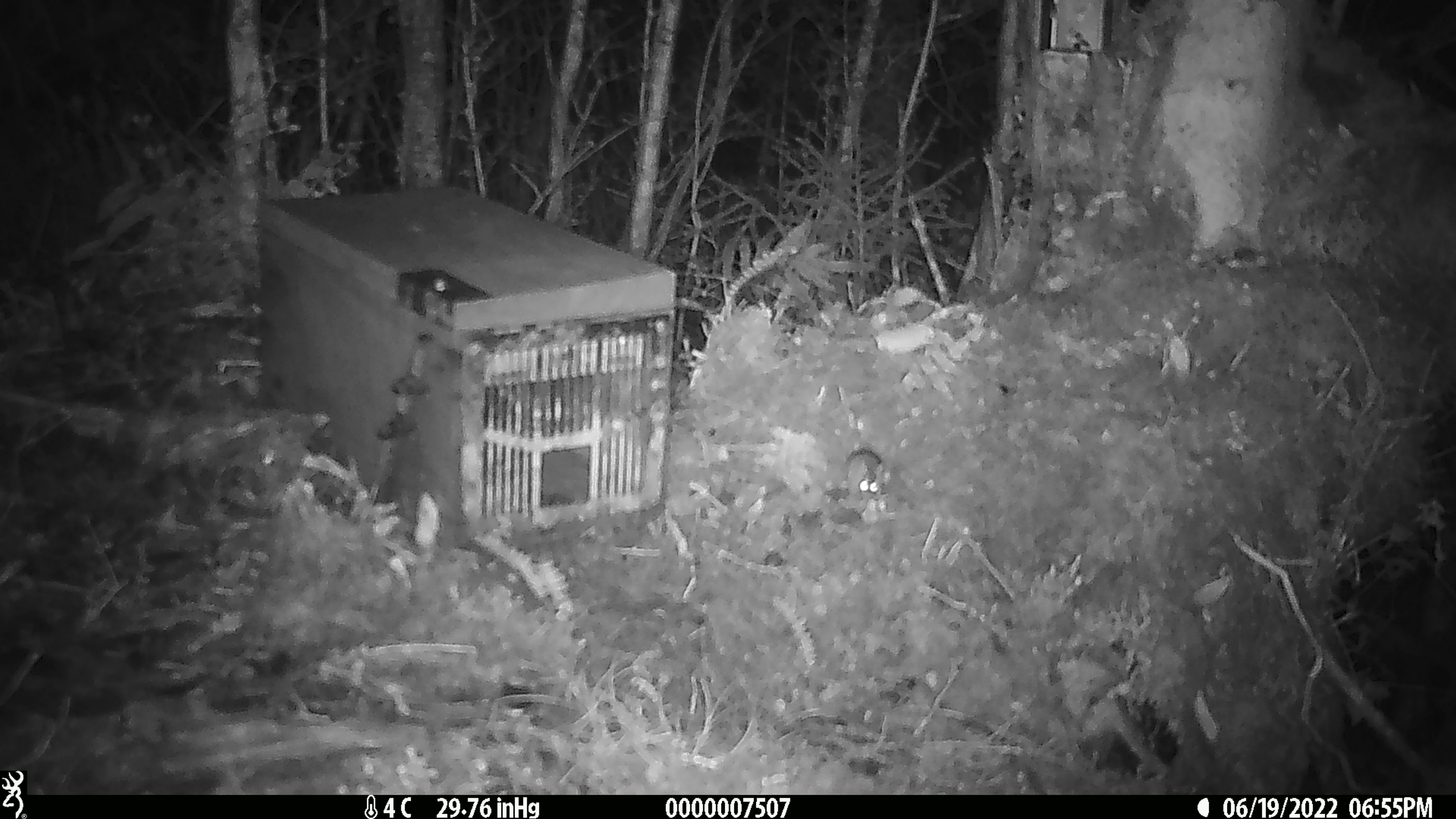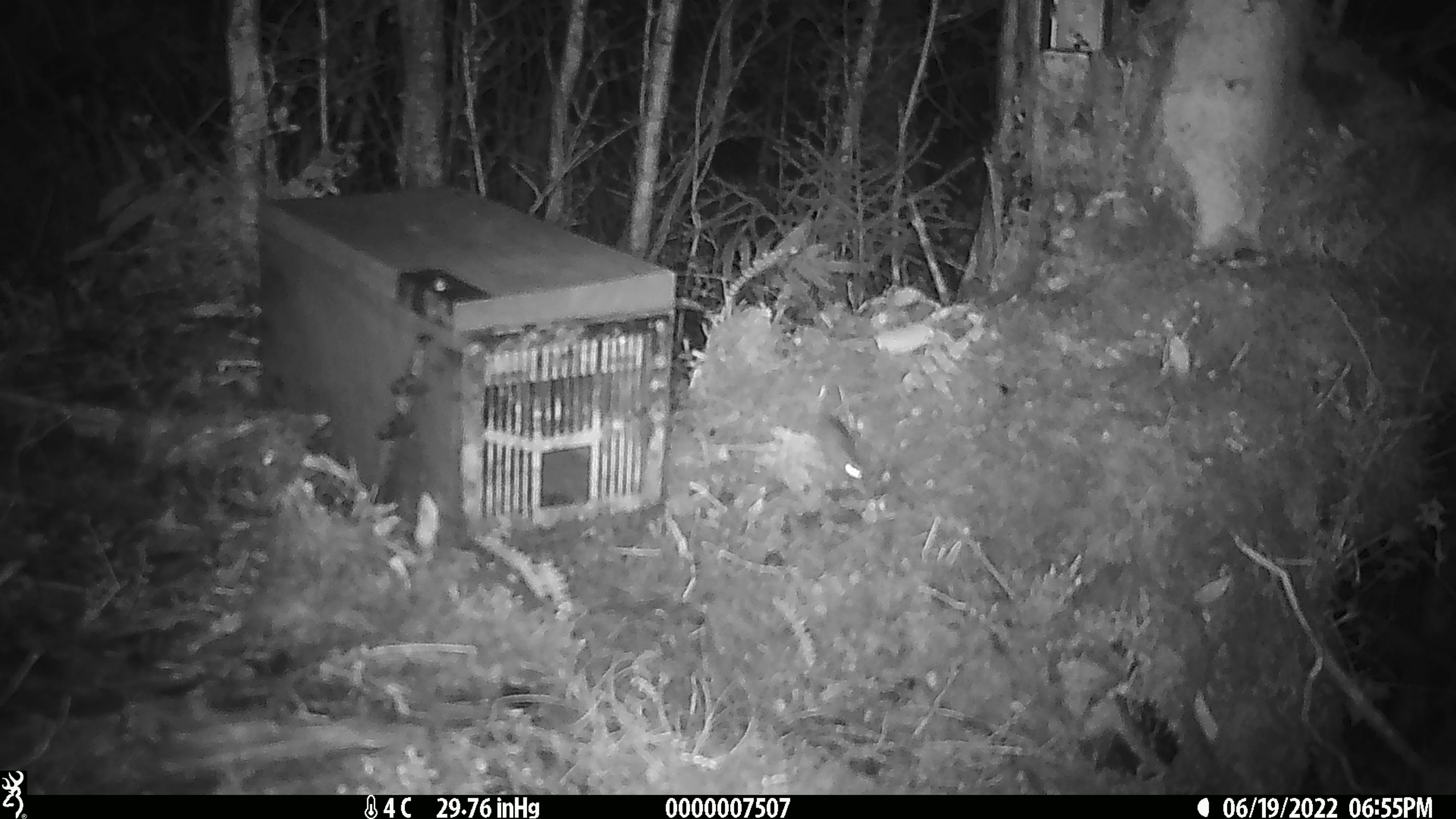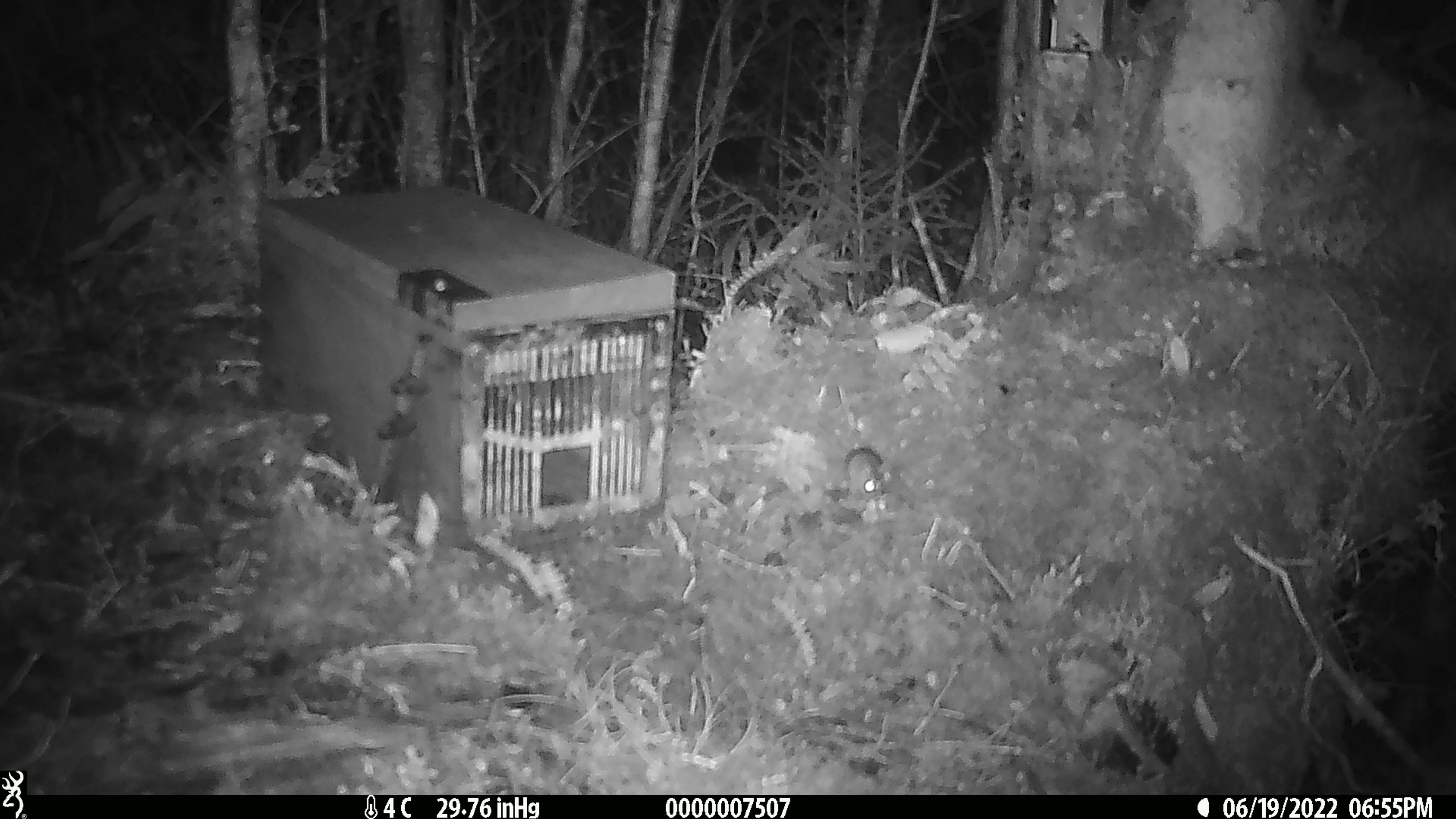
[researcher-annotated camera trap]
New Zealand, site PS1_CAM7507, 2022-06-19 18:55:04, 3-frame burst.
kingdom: Animalia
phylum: Chordata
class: Mammalia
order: Rodentia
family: Muridae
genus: Mus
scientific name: Mus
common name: mouse